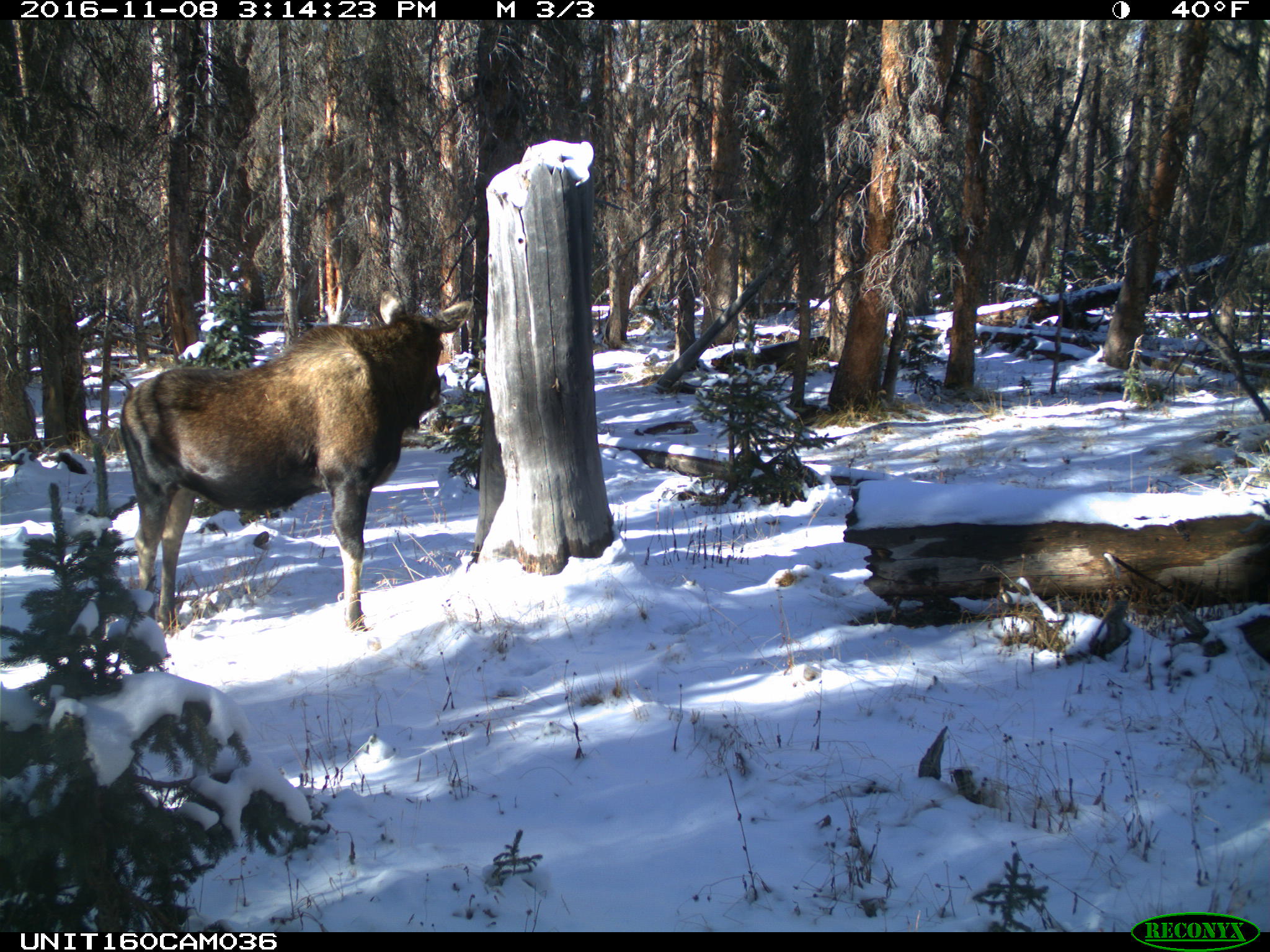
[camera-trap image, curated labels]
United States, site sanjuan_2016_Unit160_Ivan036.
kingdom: Animalia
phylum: Chordata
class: Mammalia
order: Artiodactyla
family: Cervidae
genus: Alces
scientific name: Alces alces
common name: moose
Alces alces (moose).